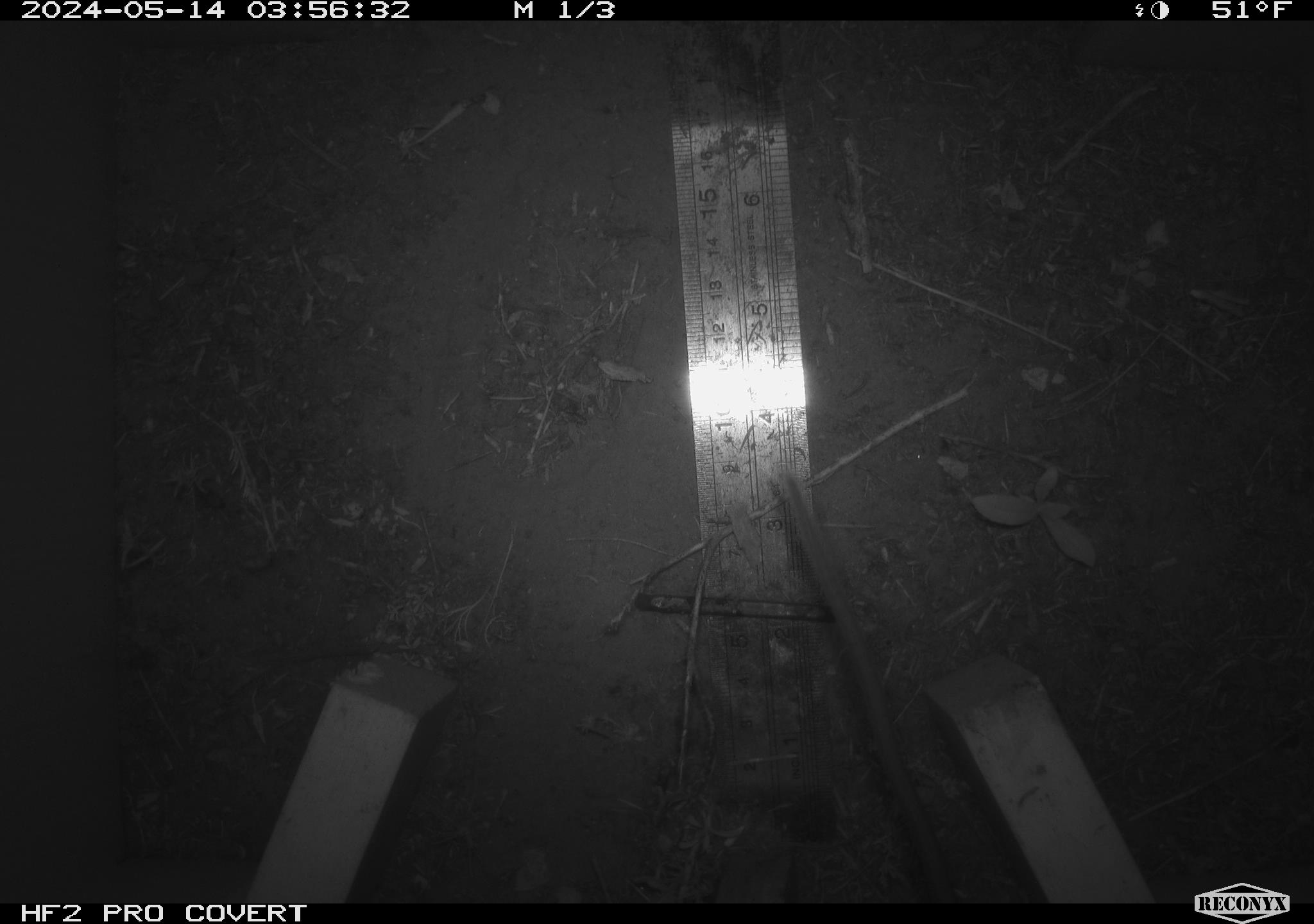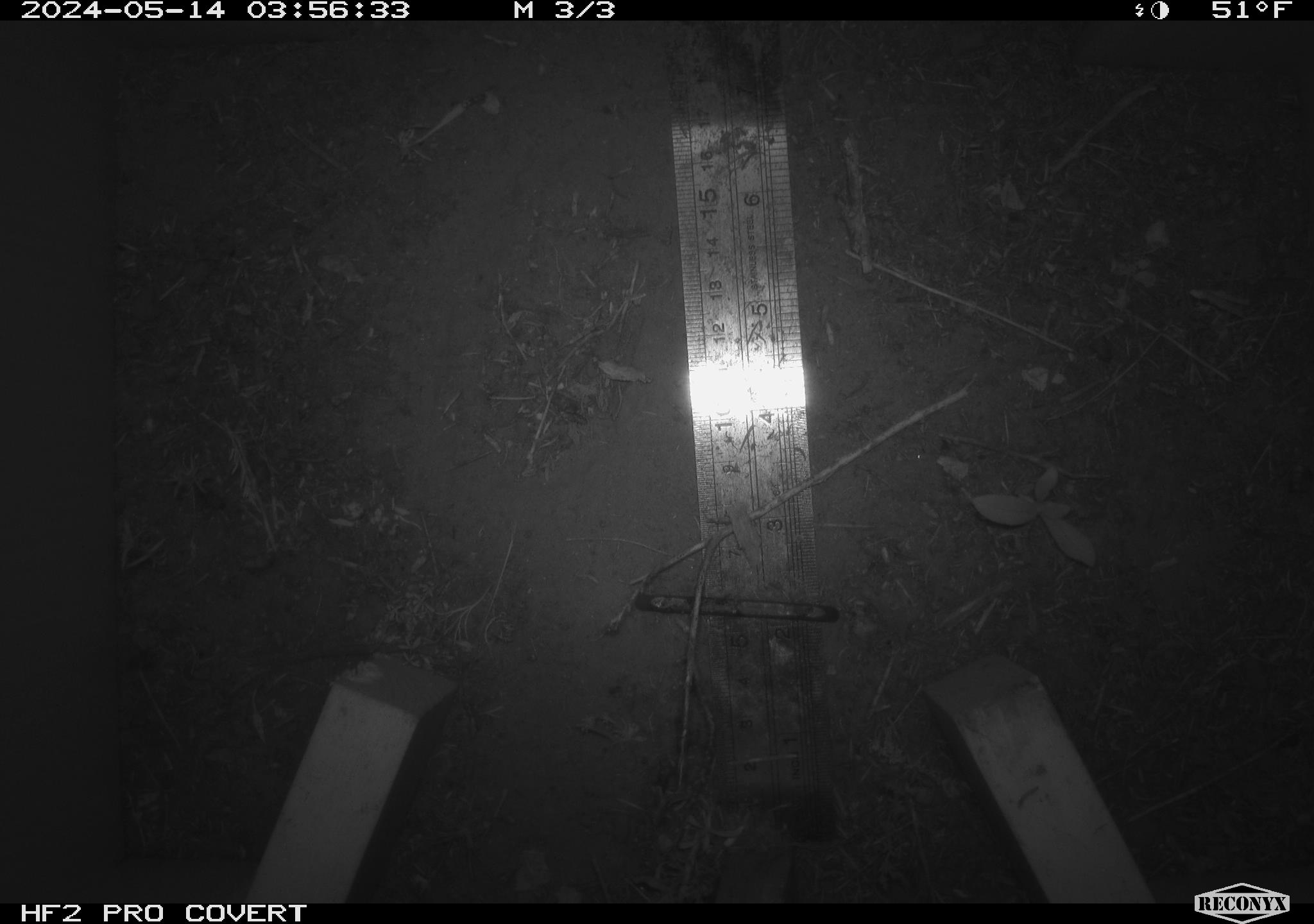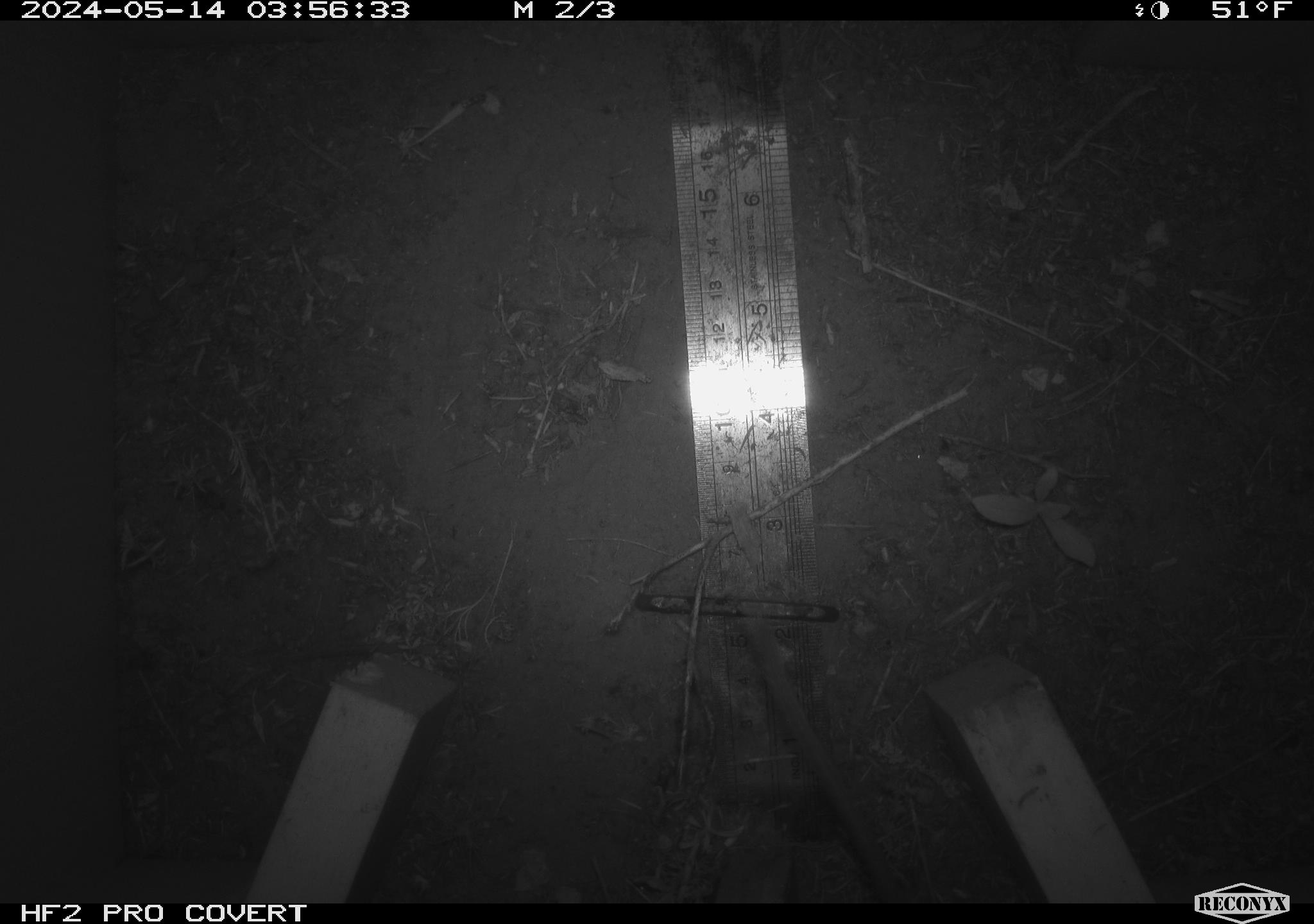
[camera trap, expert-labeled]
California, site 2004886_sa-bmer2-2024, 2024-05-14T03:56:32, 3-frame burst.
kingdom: Animalia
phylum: Chordata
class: Mammalia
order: Rodentia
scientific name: Rodentia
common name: mouse species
Mouse species (Rodentia).